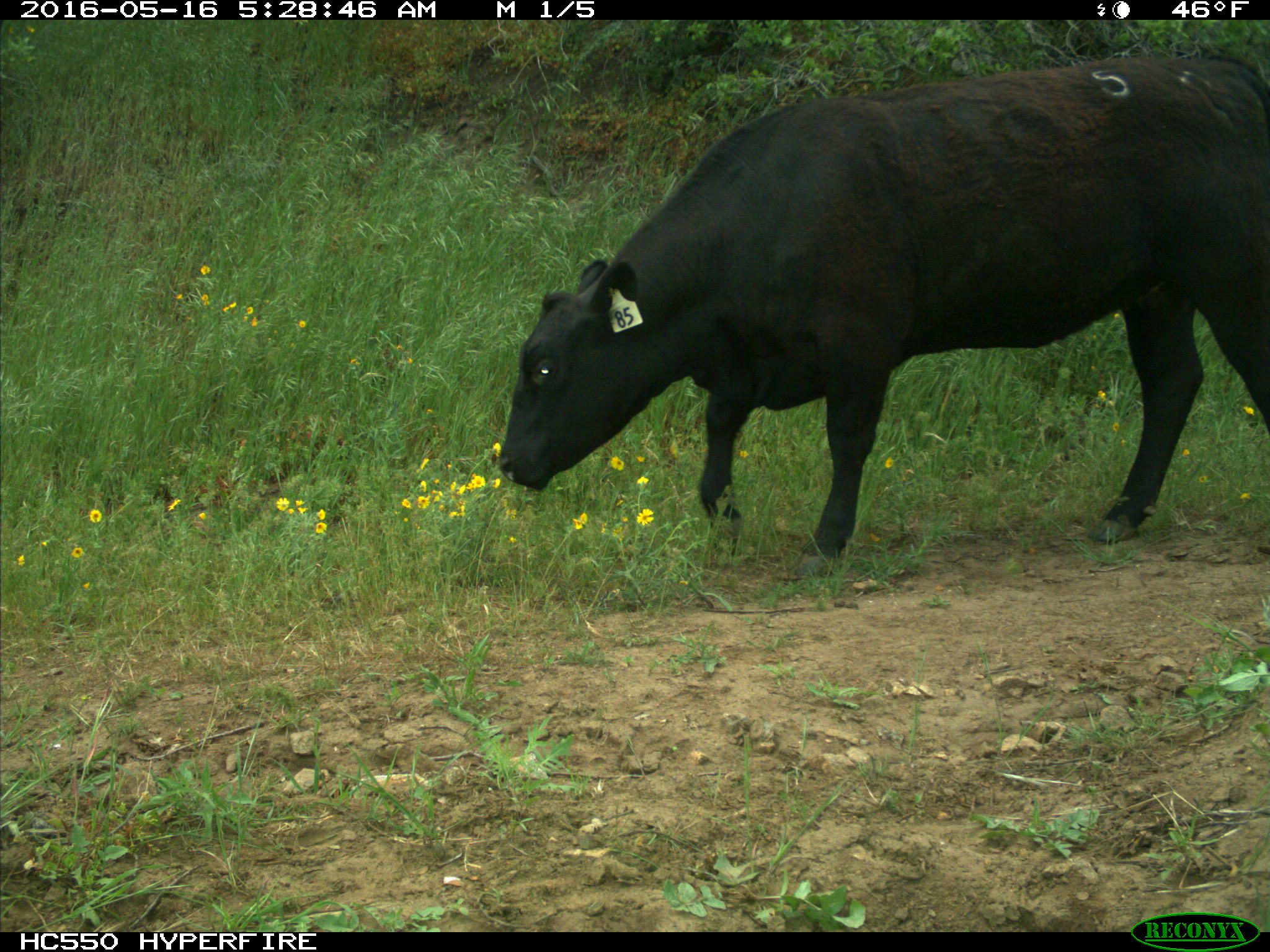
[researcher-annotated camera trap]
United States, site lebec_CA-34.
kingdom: Animalia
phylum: Chordata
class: Mammalia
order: Artiodactyla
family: Bovidae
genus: Bos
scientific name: Bos taurus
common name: domestic cow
Bos taurus (domestic cow).